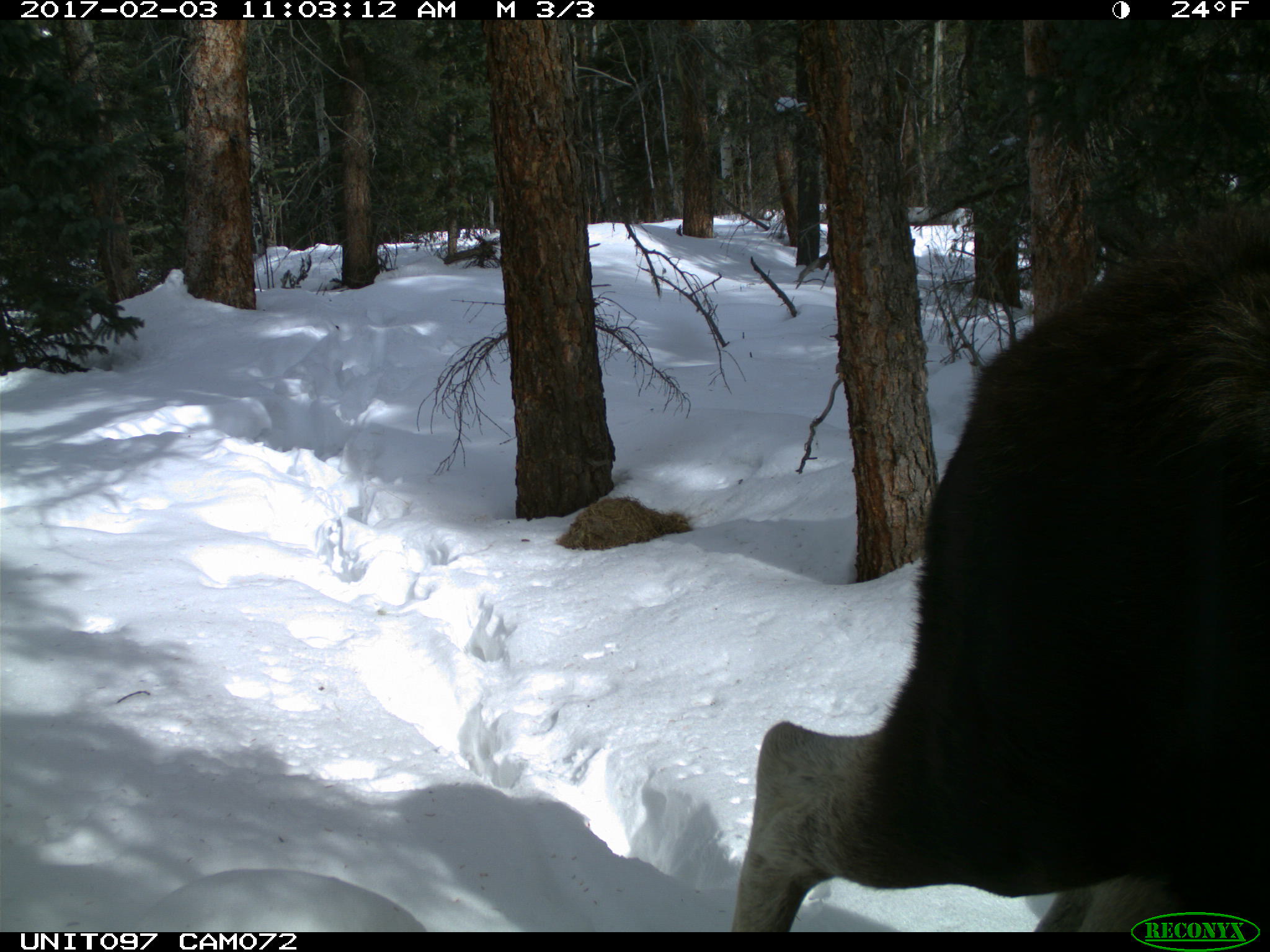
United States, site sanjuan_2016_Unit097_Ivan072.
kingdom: Animalia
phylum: Chordata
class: Mammalia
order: Artiodactyla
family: Cervidae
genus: Alces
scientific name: Alces alces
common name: moose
Alces alces (moose).